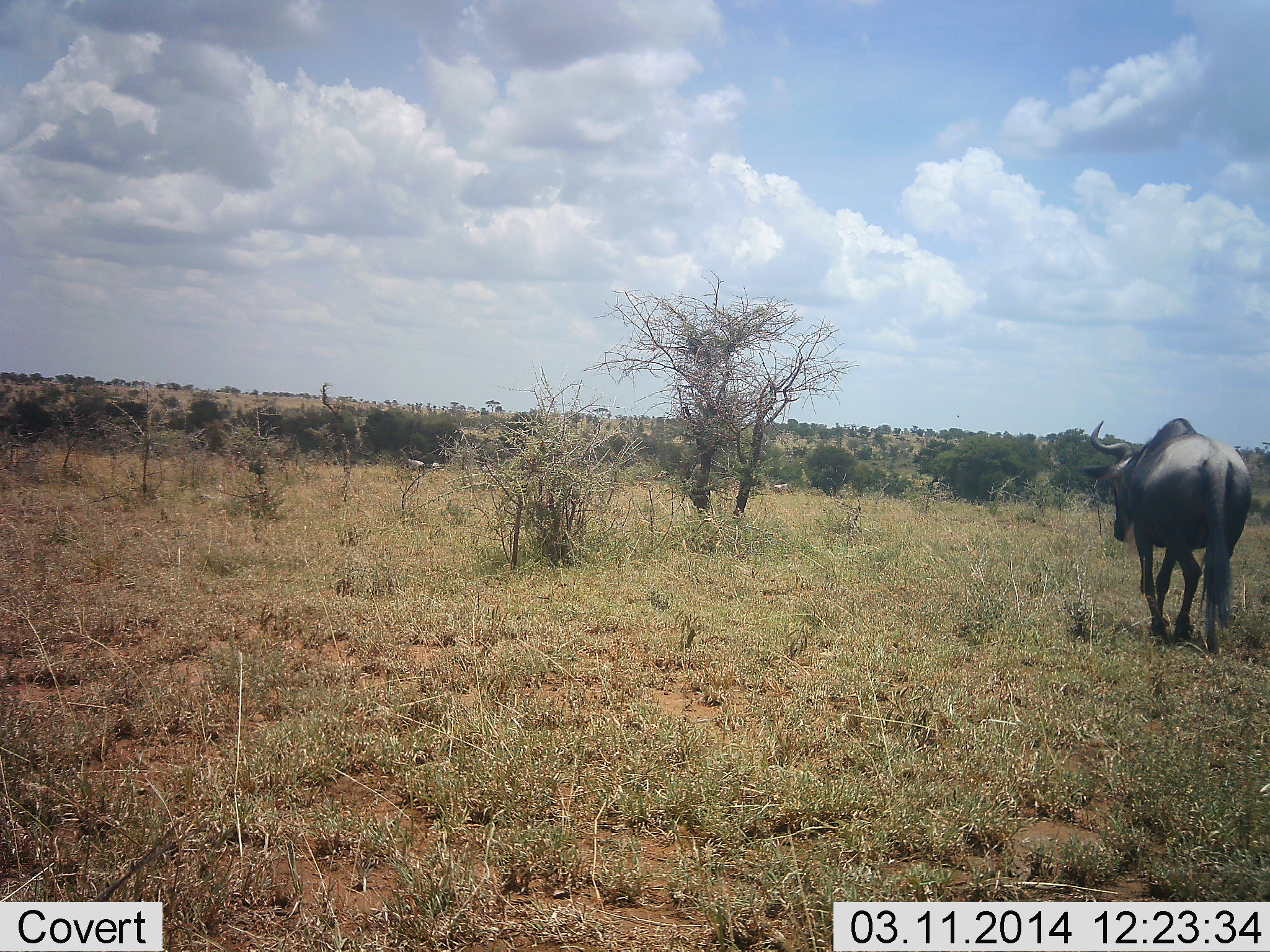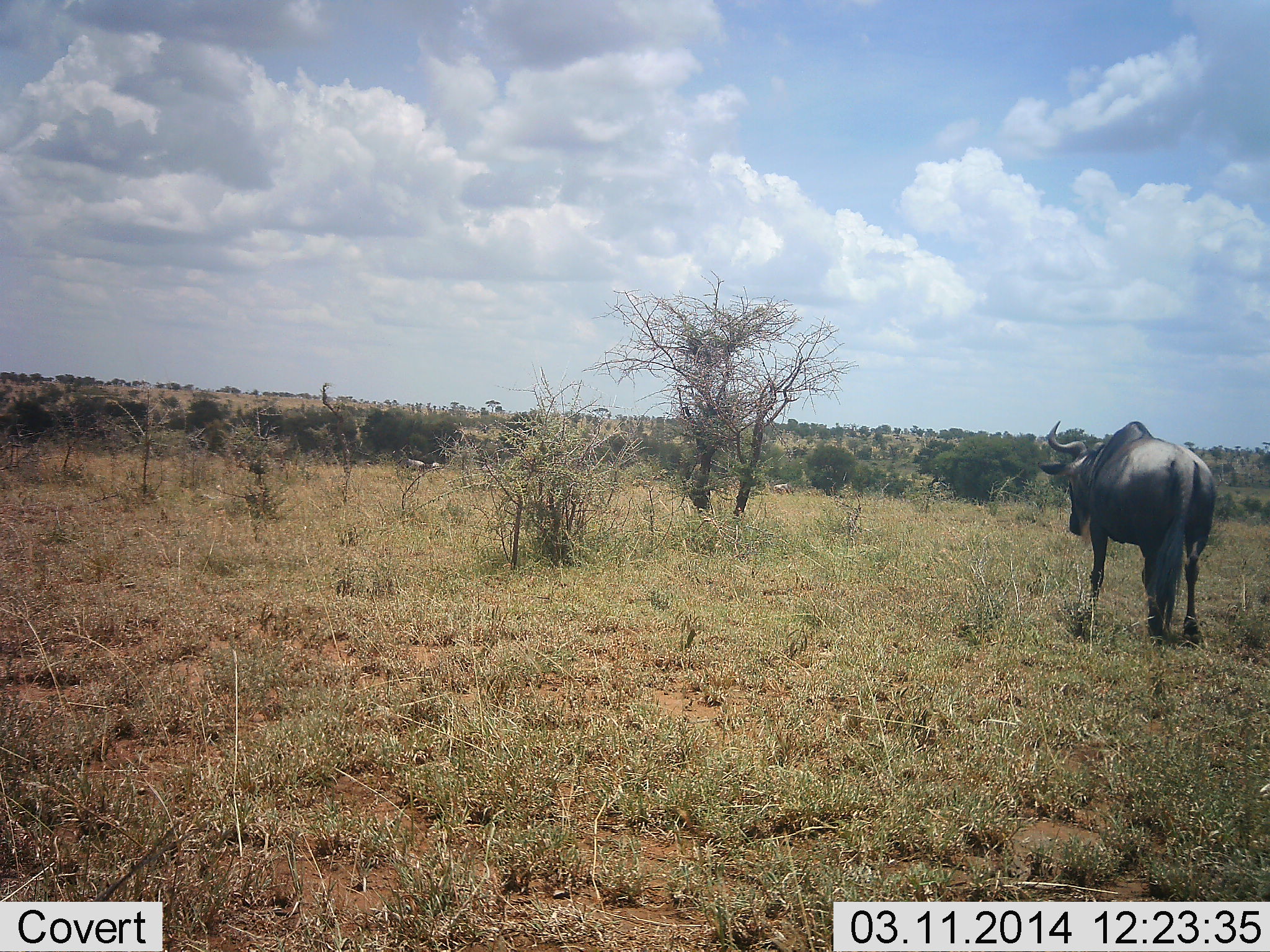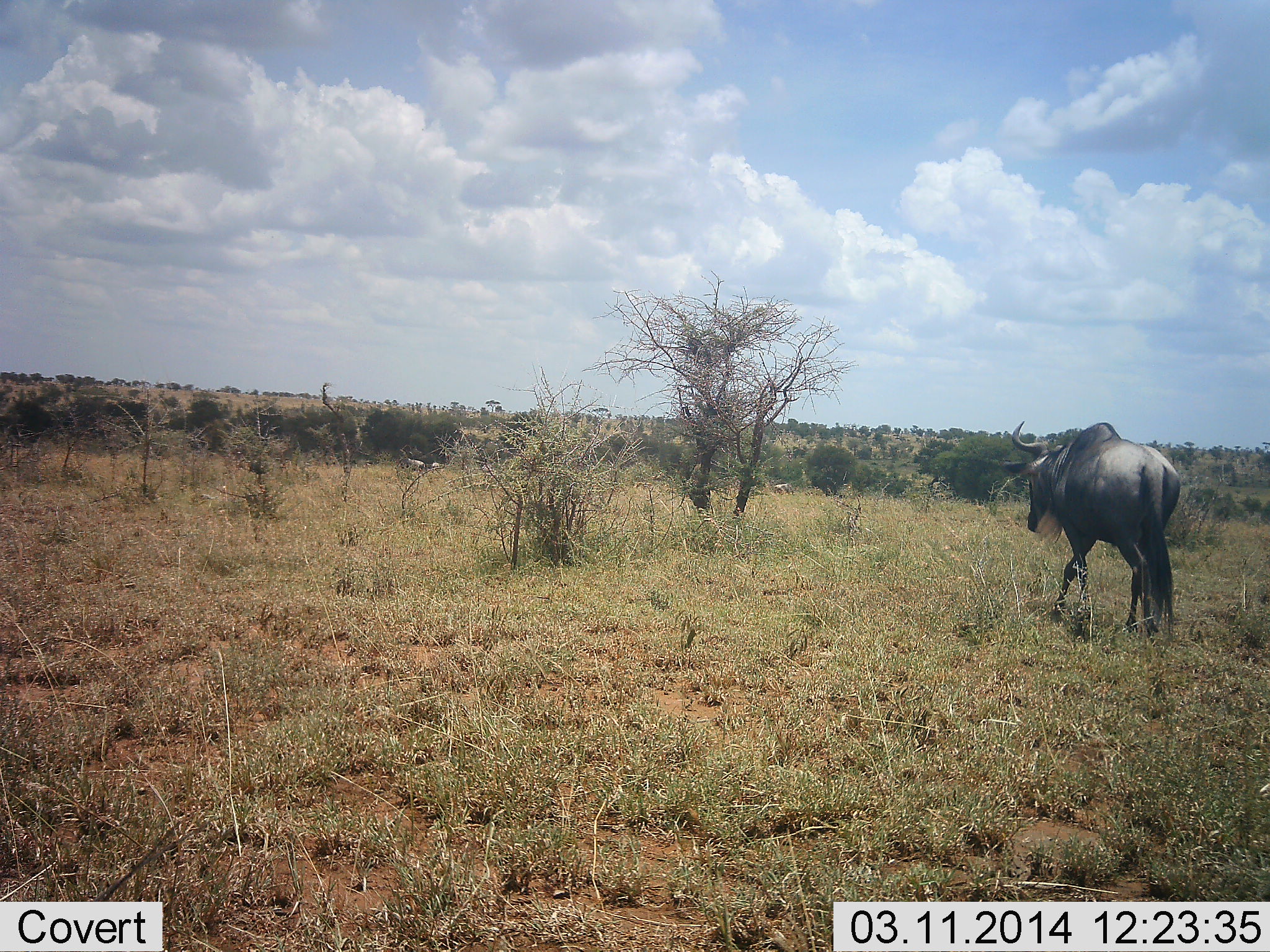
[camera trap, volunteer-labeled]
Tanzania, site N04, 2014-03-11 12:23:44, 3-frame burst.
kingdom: Animalia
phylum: Chordata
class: Mammalia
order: Artiodactyla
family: Bovidae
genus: Connochaetes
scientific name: Connochaetes taurinus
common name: blue wildebeest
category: wildebeest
Wildebeest (blue wildebeest) (Connochaetes taurinus), count 1. Behavior (volunteer vote fractions): standing 18%, resting 0%, moving 86%, interacting 0%. Young present (vote fraction): 0%. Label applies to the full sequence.